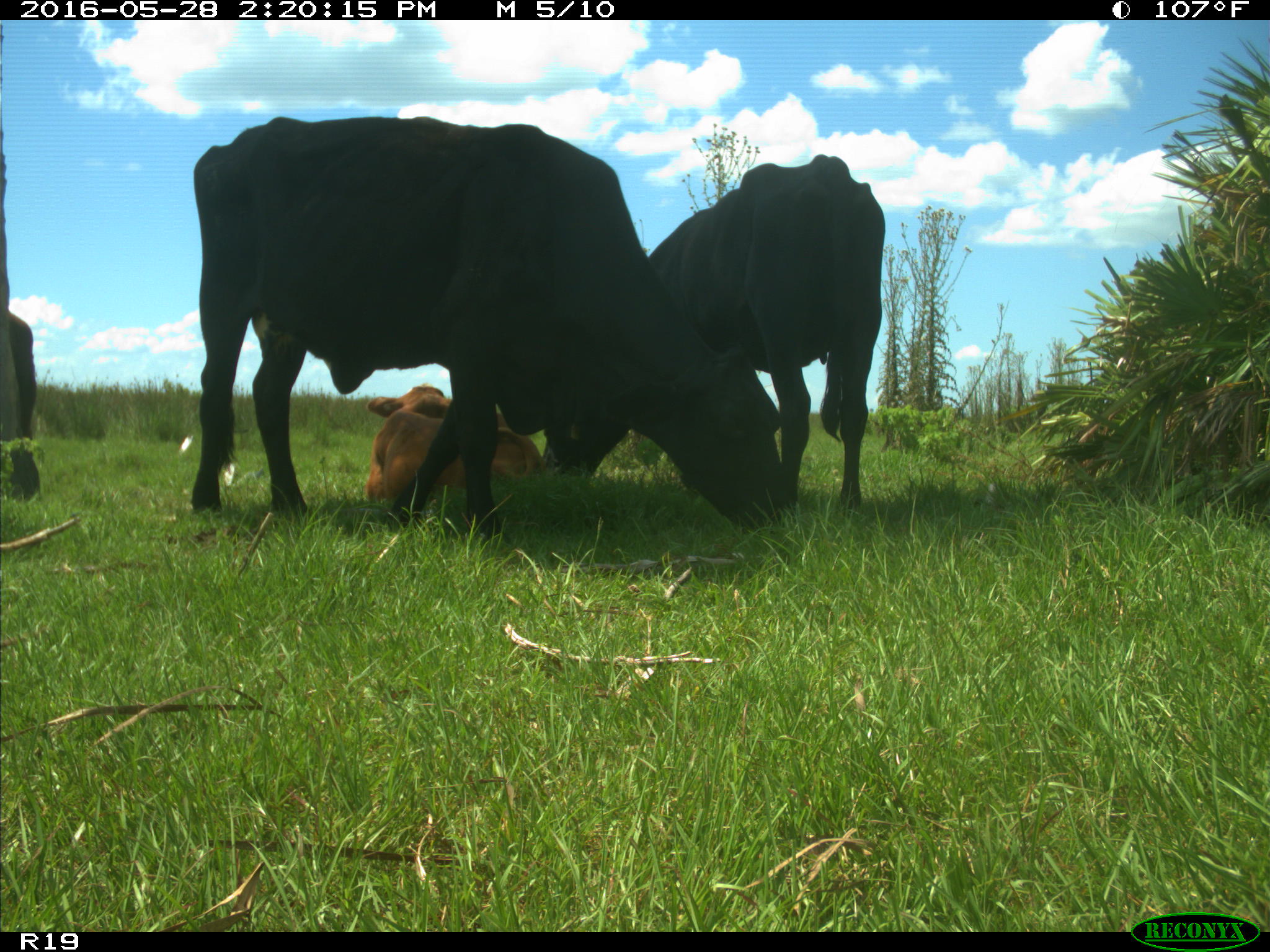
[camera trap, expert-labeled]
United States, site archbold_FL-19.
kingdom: Animalia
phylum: Chordata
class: Mammalia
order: Artiodactyla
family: Bovidae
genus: Bos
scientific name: Bos taurus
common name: domestic cow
Bos taurus (domestic cow).